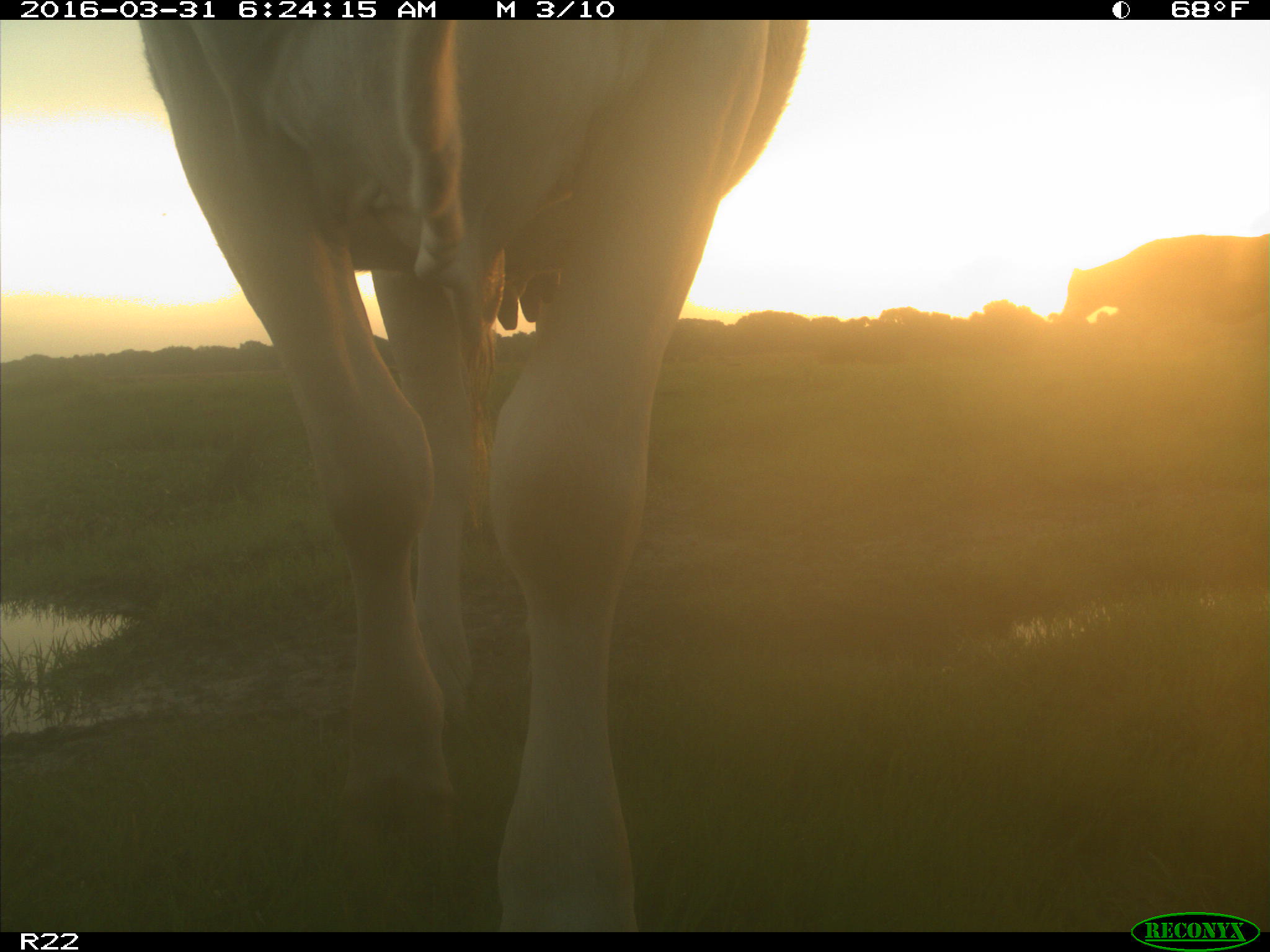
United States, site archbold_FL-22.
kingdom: Animalia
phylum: Chordata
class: Mammalia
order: Artiodactyla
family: Bovidae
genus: Bos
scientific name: Bos taurus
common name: domestic cow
Bos taurus (domestic cow).